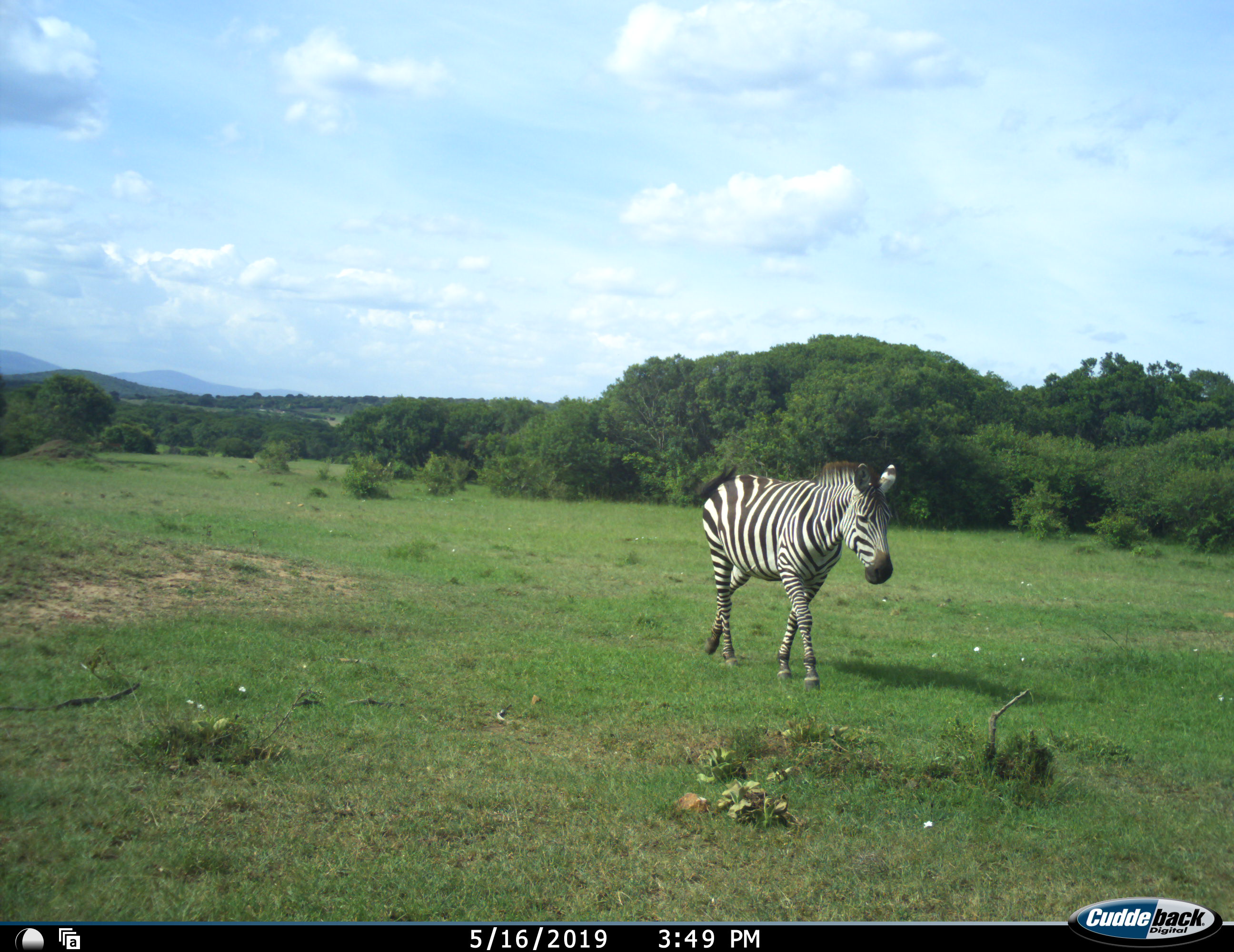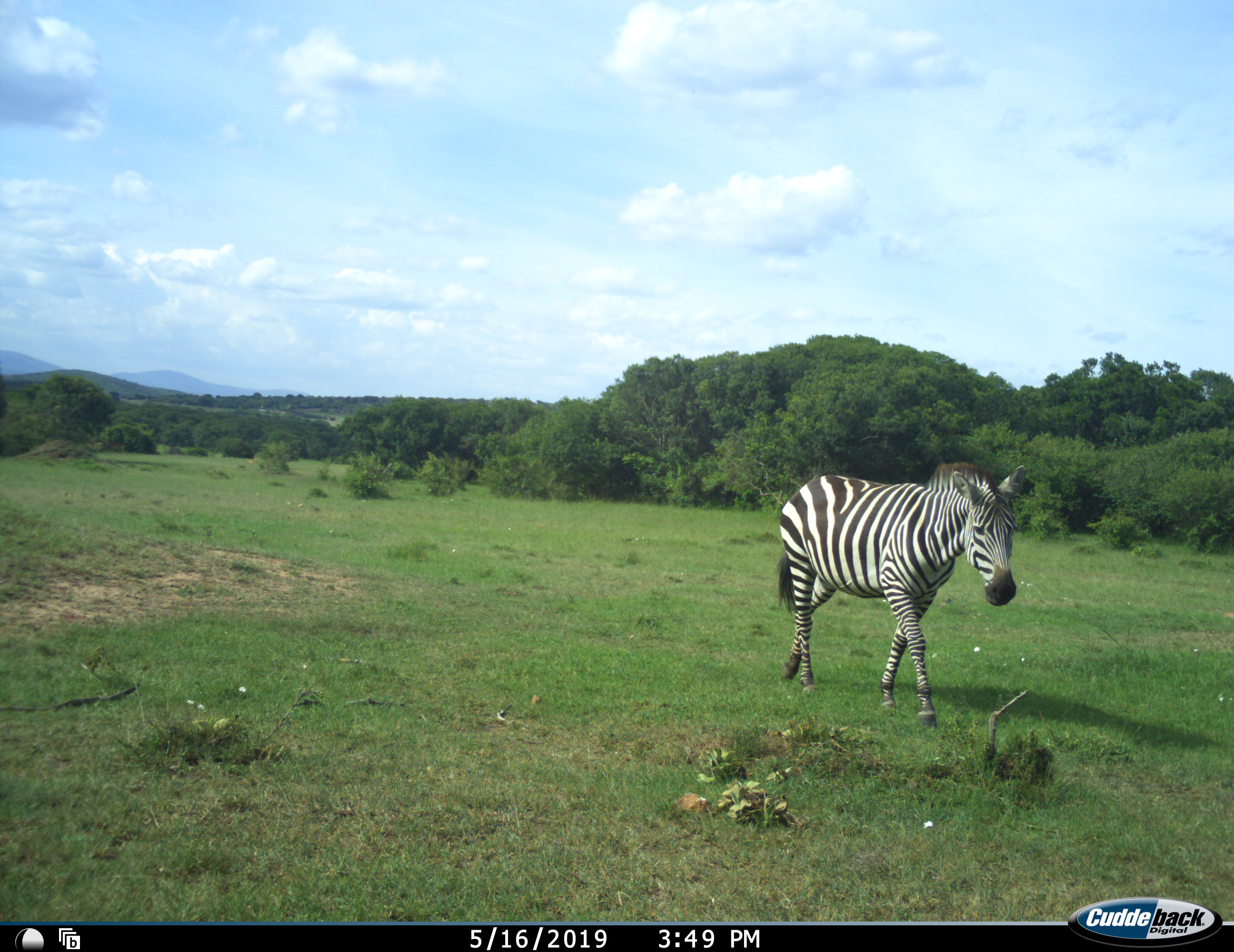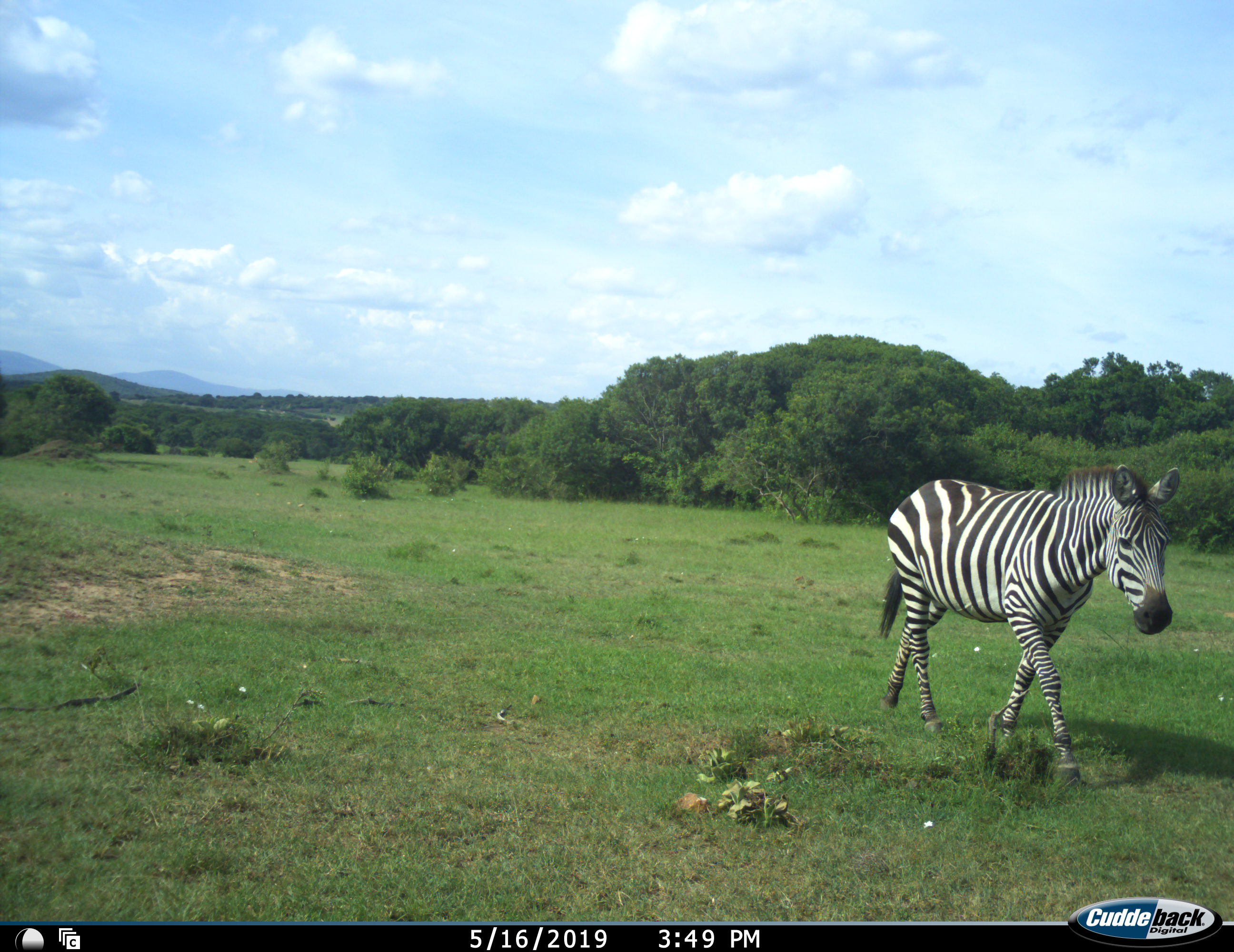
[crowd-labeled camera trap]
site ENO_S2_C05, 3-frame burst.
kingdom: Animalia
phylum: Chordata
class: Mammalia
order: Perissodactyla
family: Equidae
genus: Equus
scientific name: Equus quagga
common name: plains zebra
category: zebraplains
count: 1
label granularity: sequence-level